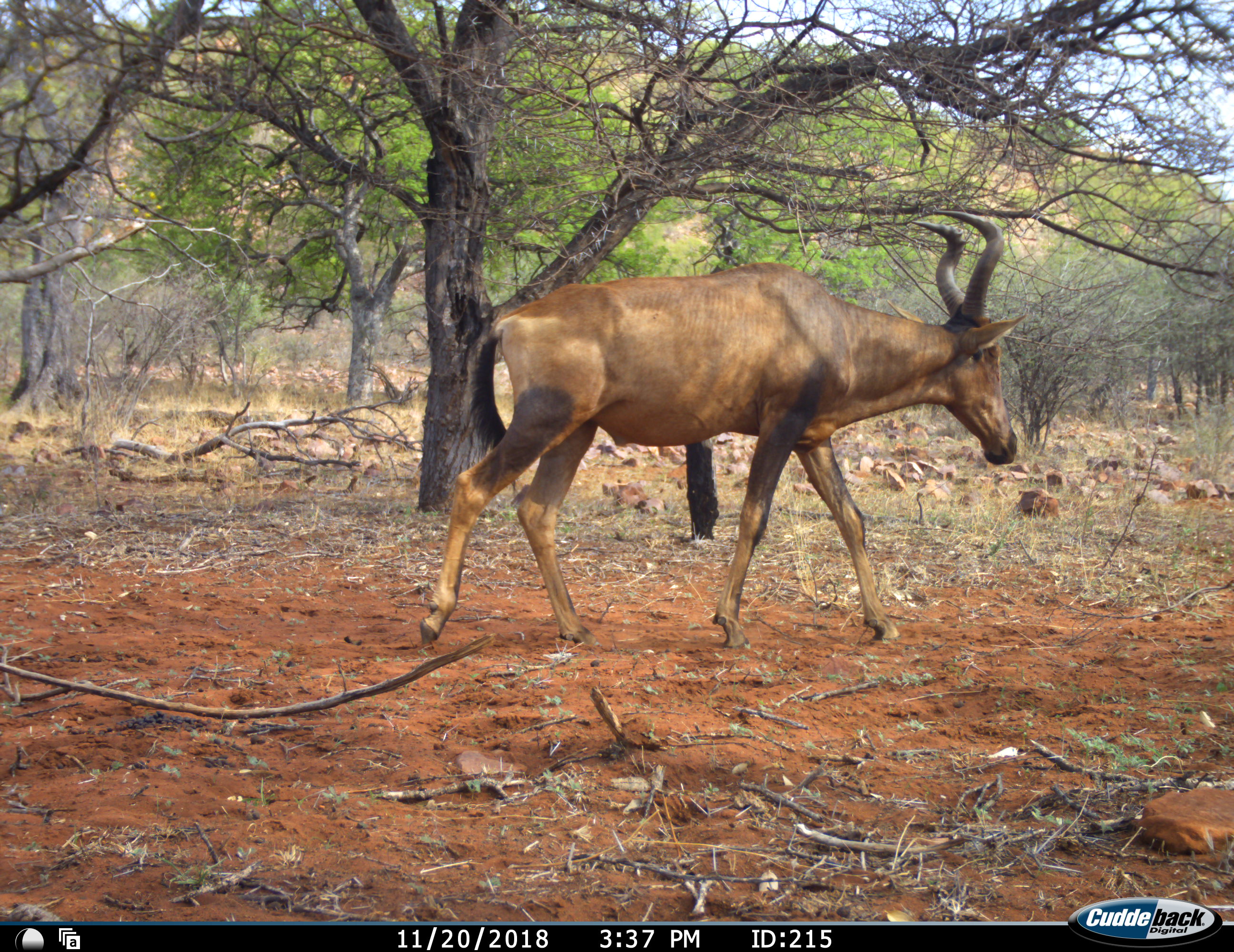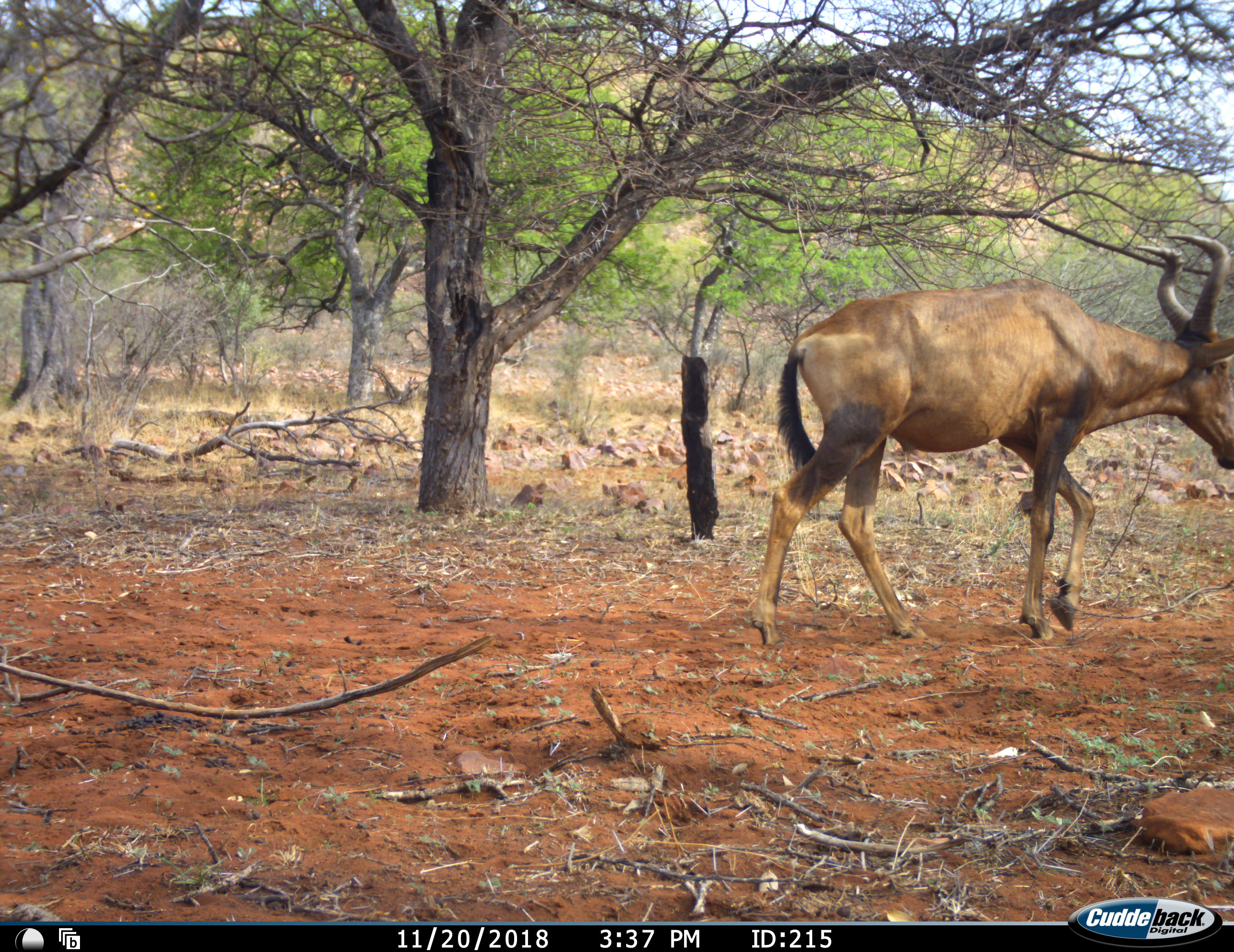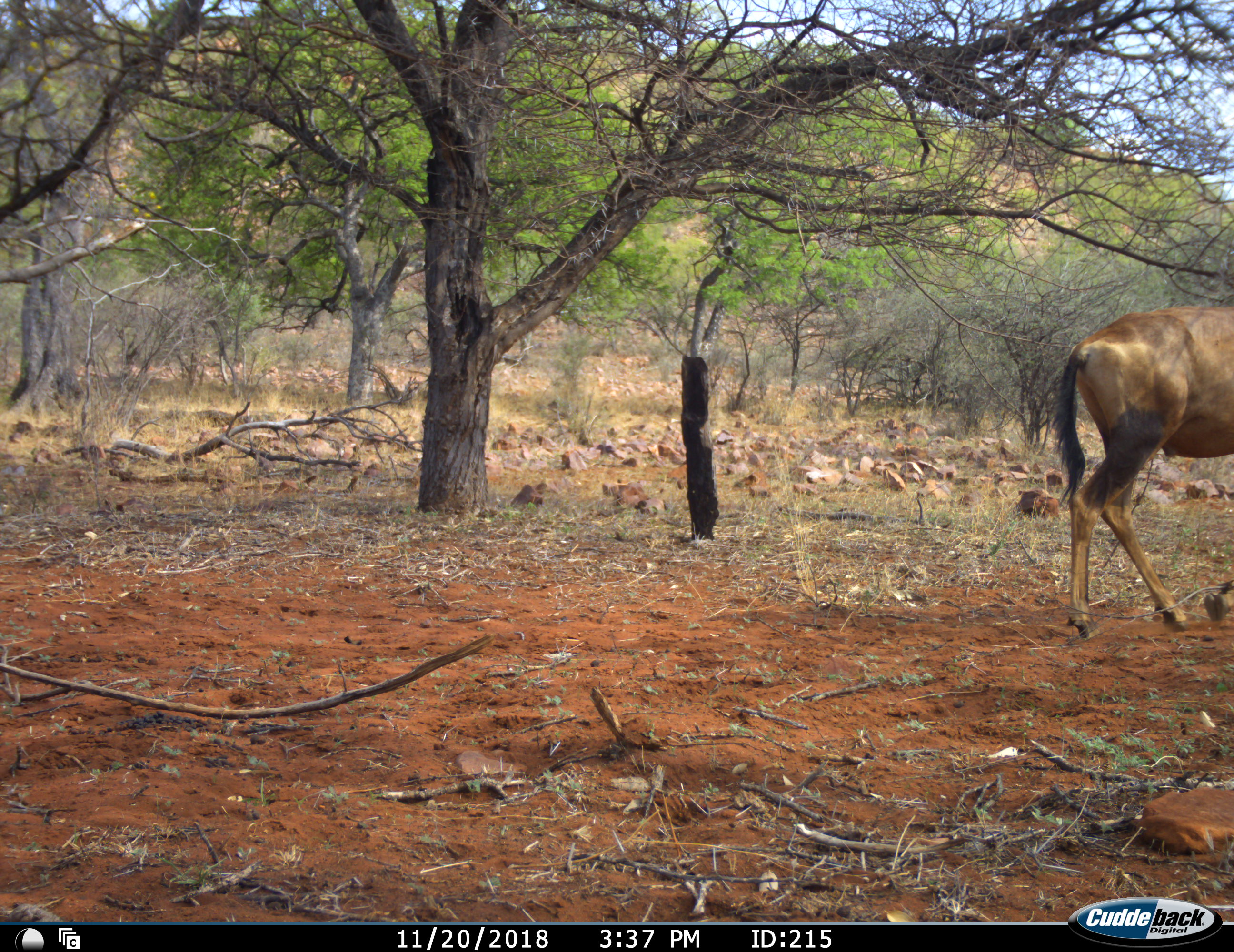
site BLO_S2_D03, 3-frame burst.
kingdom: Animalia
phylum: Chordata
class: Mammalia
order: Artiodactyla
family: Bovidae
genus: Alcelaphus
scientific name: Alcelaphus buselaphus caama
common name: red hartebeest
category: hartebeestred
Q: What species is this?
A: Hartebeestred (red hartebeest) (Alcelaphus buselaphus caama).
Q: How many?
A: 1.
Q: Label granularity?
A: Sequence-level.